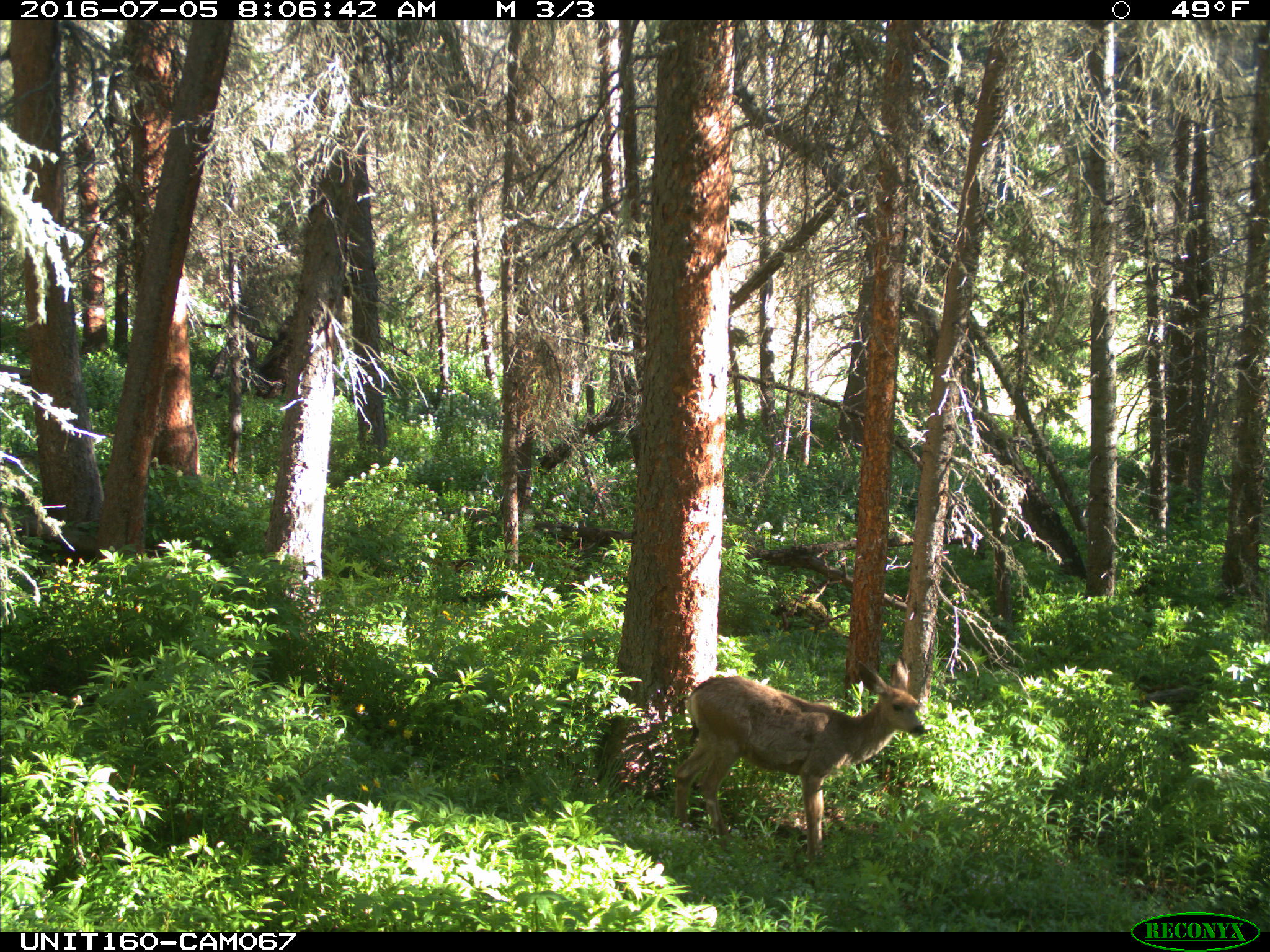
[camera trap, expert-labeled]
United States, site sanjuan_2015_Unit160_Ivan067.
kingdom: Animalia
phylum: Chordata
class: Mammalia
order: Artiodactyla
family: Cervidae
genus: Odocoileus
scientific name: Odocoileus hemionus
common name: mule deer